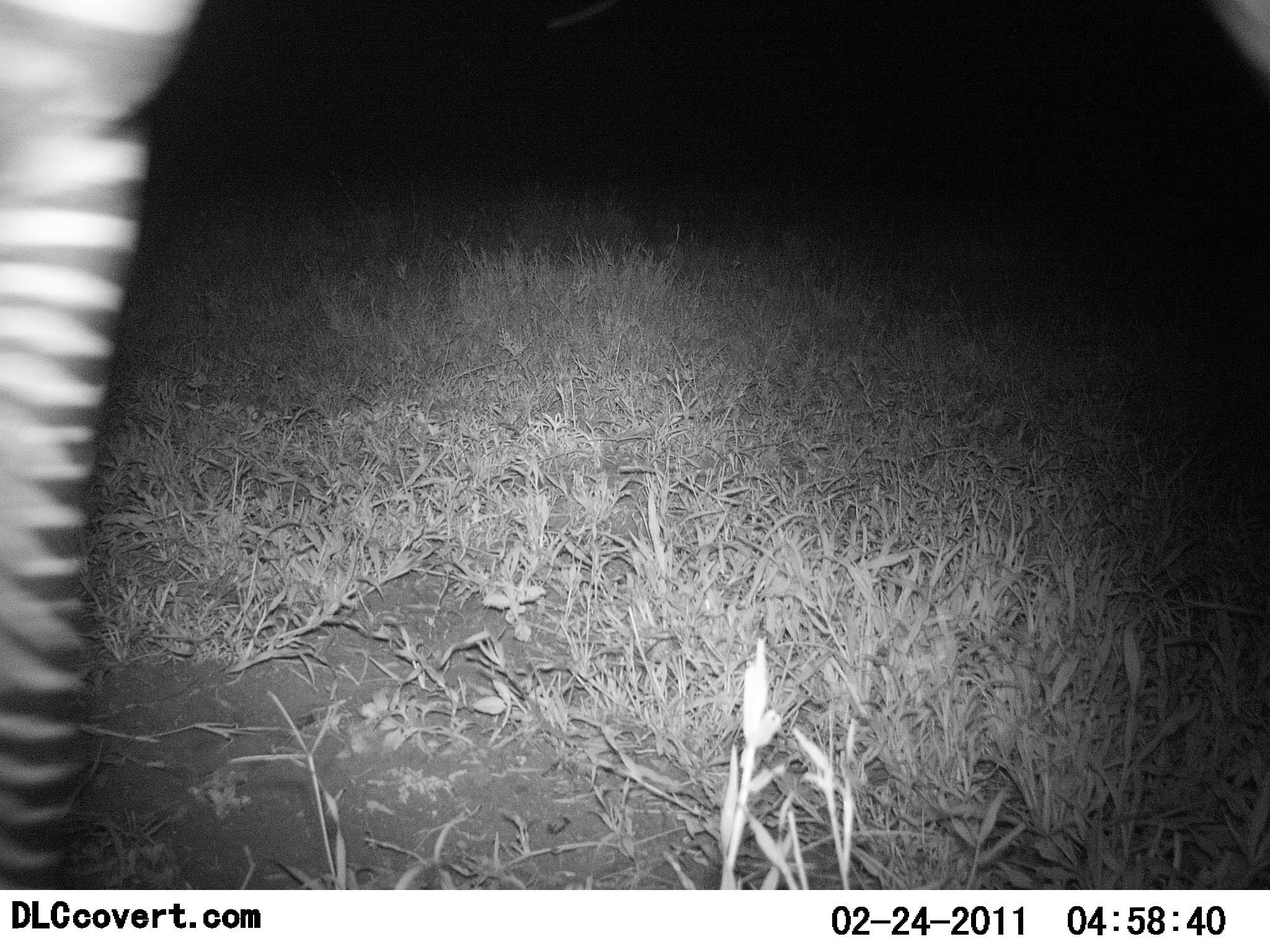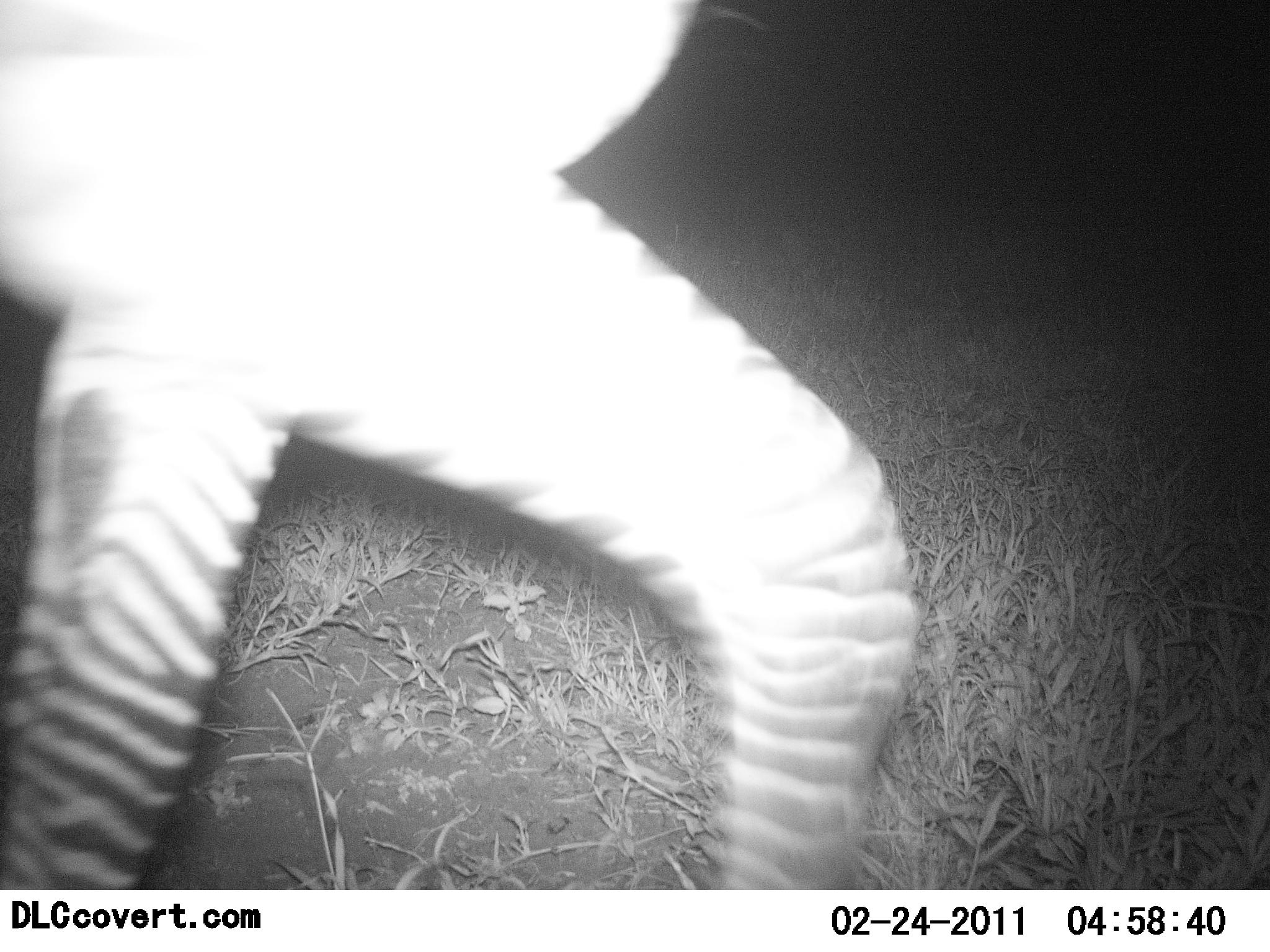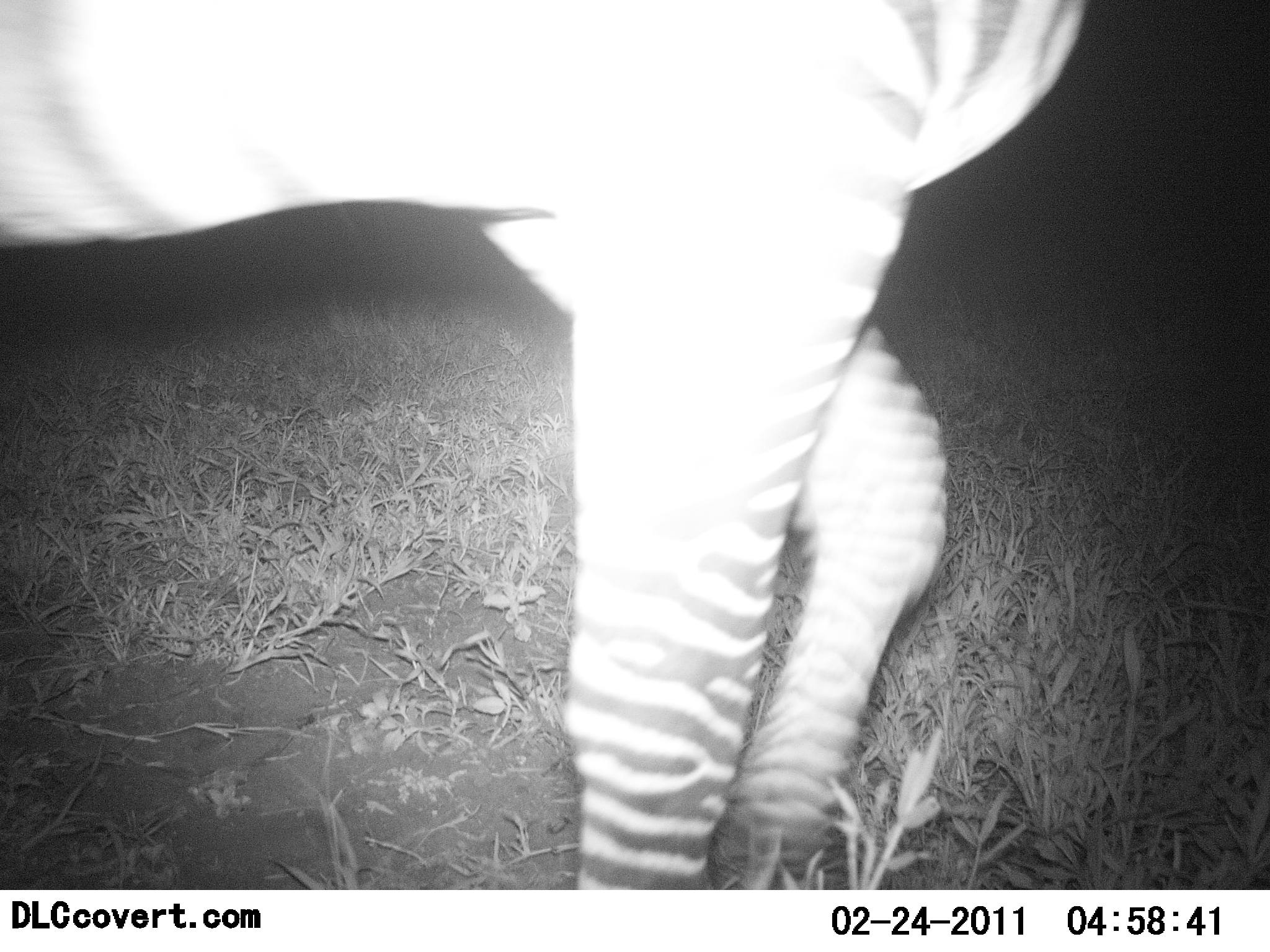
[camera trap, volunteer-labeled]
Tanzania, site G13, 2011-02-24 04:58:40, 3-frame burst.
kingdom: Animalia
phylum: Chordata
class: Mammalia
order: Perissodactyla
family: Equidae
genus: Equus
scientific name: Equus quagga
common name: plains zebra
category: zebra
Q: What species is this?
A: Zebra (plains zebra) (Equus quagga).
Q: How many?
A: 1.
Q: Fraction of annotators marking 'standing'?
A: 9%.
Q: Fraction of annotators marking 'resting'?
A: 0%.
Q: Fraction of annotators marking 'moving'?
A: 91%.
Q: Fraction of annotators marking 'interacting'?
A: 0%.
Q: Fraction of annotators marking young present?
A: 0%.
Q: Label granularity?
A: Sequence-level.